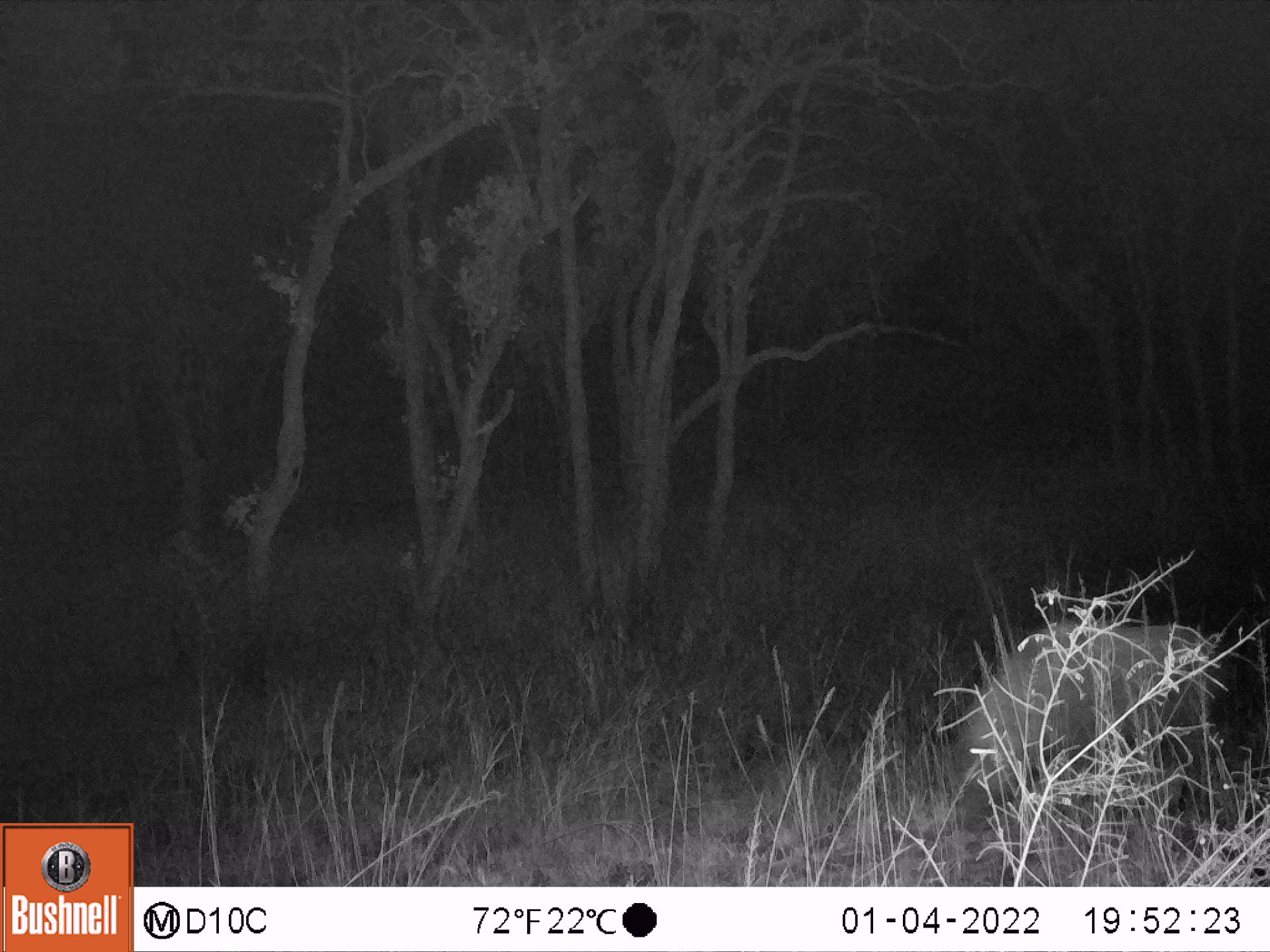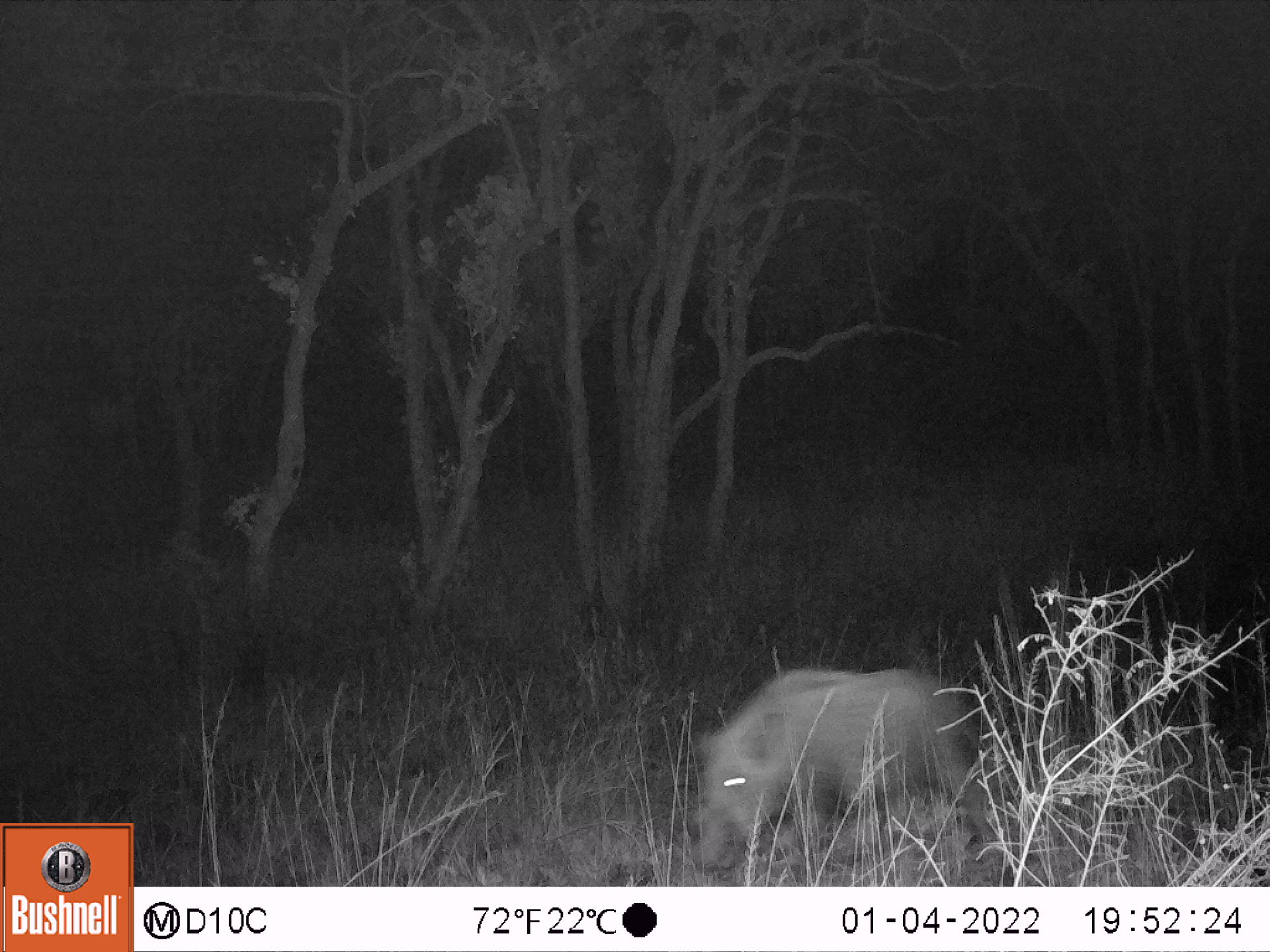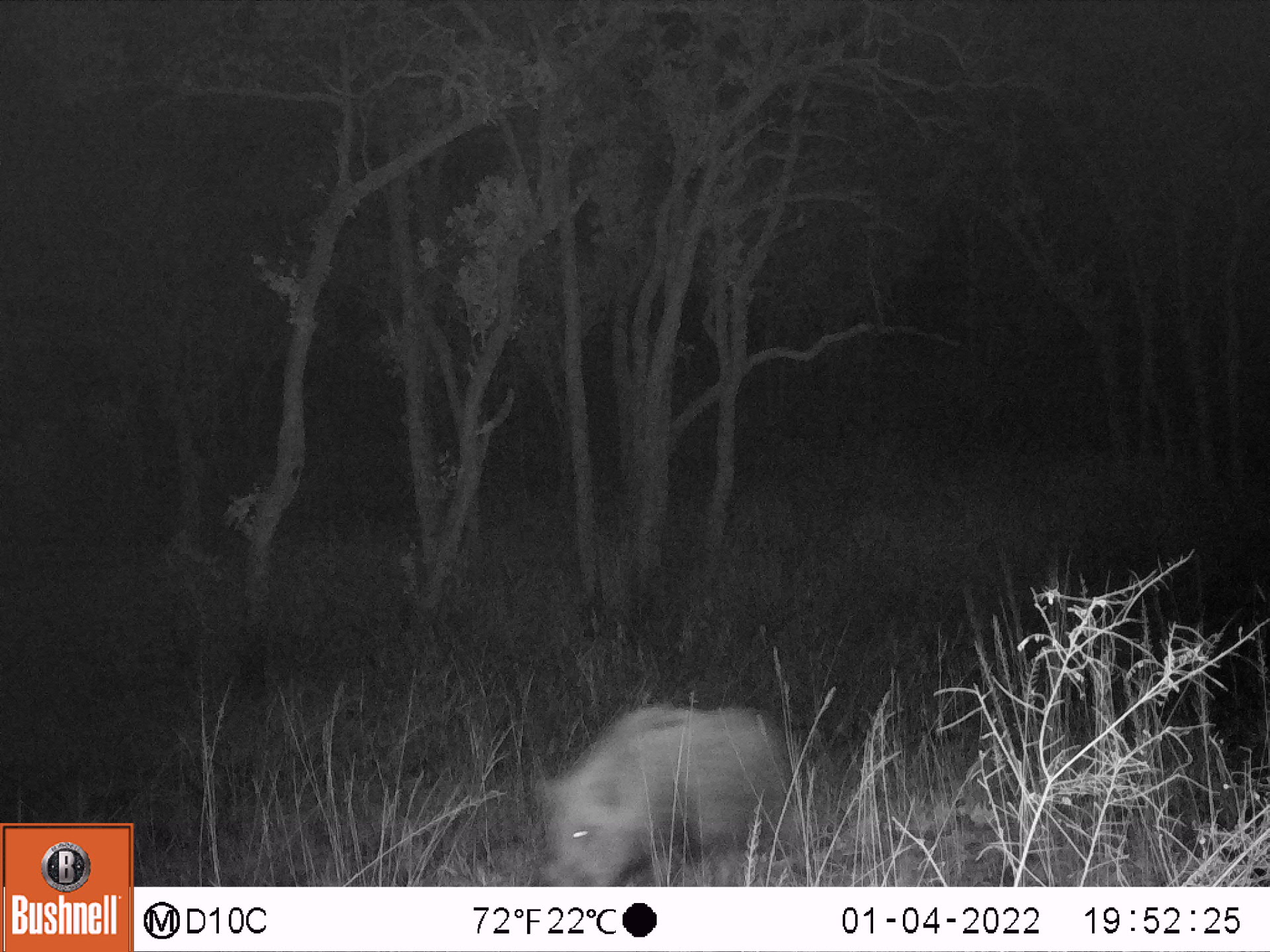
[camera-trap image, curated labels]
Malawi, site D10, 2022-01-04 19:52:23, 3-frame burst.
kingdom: Animalia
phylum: Chordata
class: Mammalia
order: Artiodactyla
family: Suidae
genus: Potamochoerus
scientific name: Potamochoerus larvatus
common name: bushpig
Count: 1.